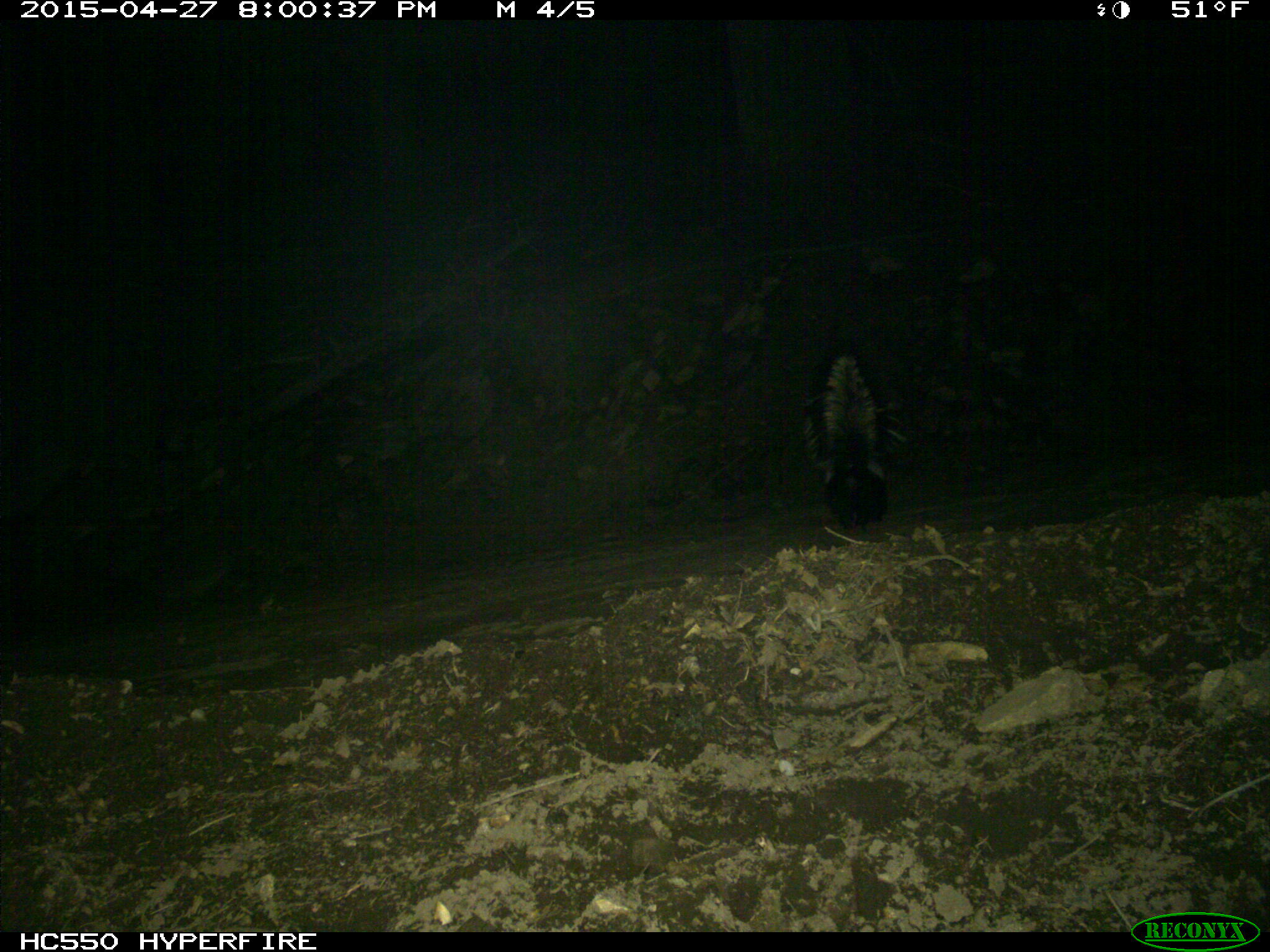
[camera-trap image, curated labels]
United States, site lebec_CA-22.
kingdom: Animalia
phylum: Chordata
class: Mammalia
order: Carnivora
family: Mephitidae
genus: Mephitis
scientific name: Mephitis mephitis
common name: striped skunk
Mephitis mephitis (striped skunk).